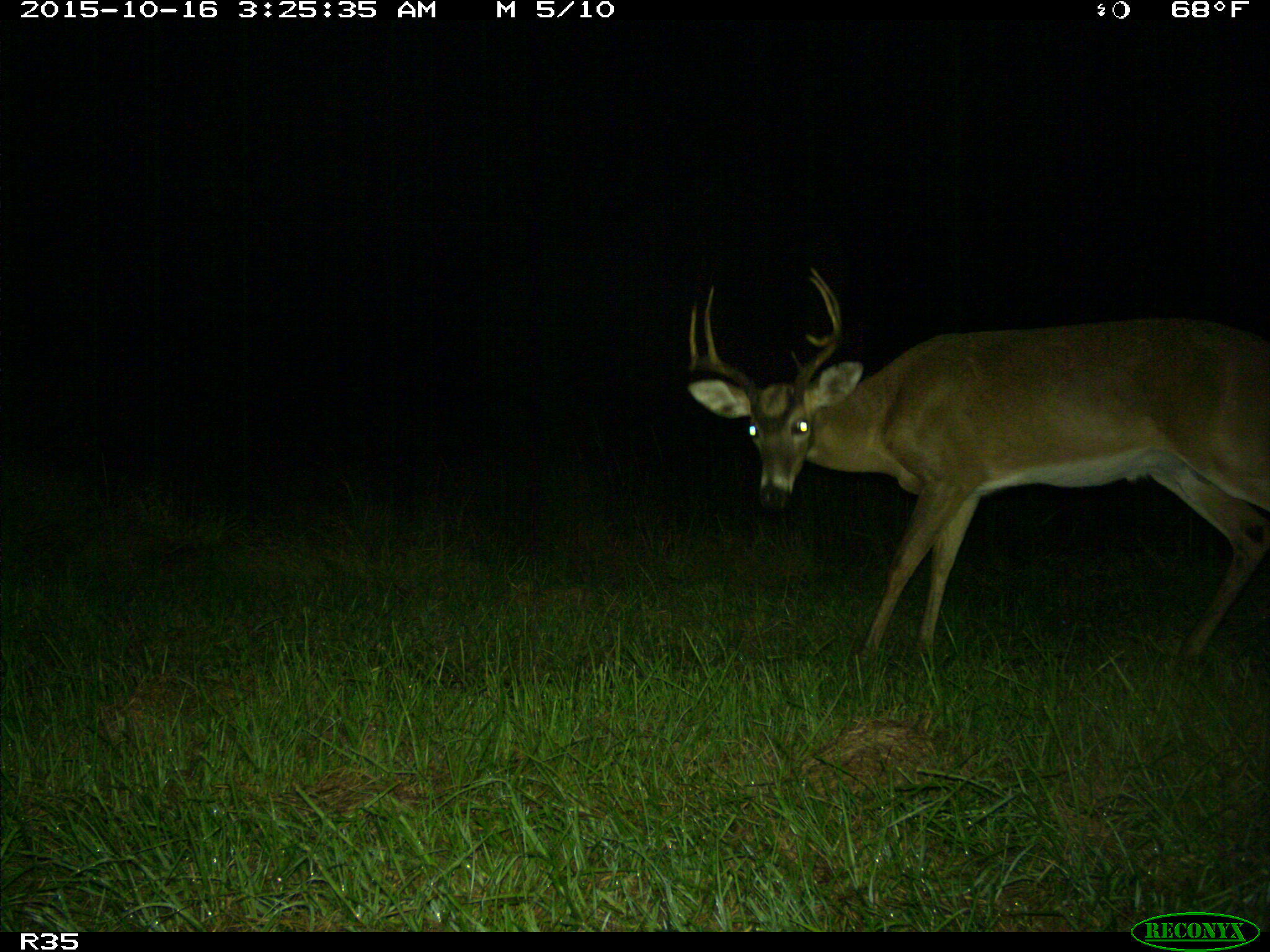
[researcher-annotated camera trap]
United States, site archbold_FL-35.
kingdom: Animalia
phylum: Chordata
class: Mammalia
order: Artiodactyla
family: Cervidae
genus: Odocoileus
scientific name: Odocoileus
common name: deer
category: unidentified deer